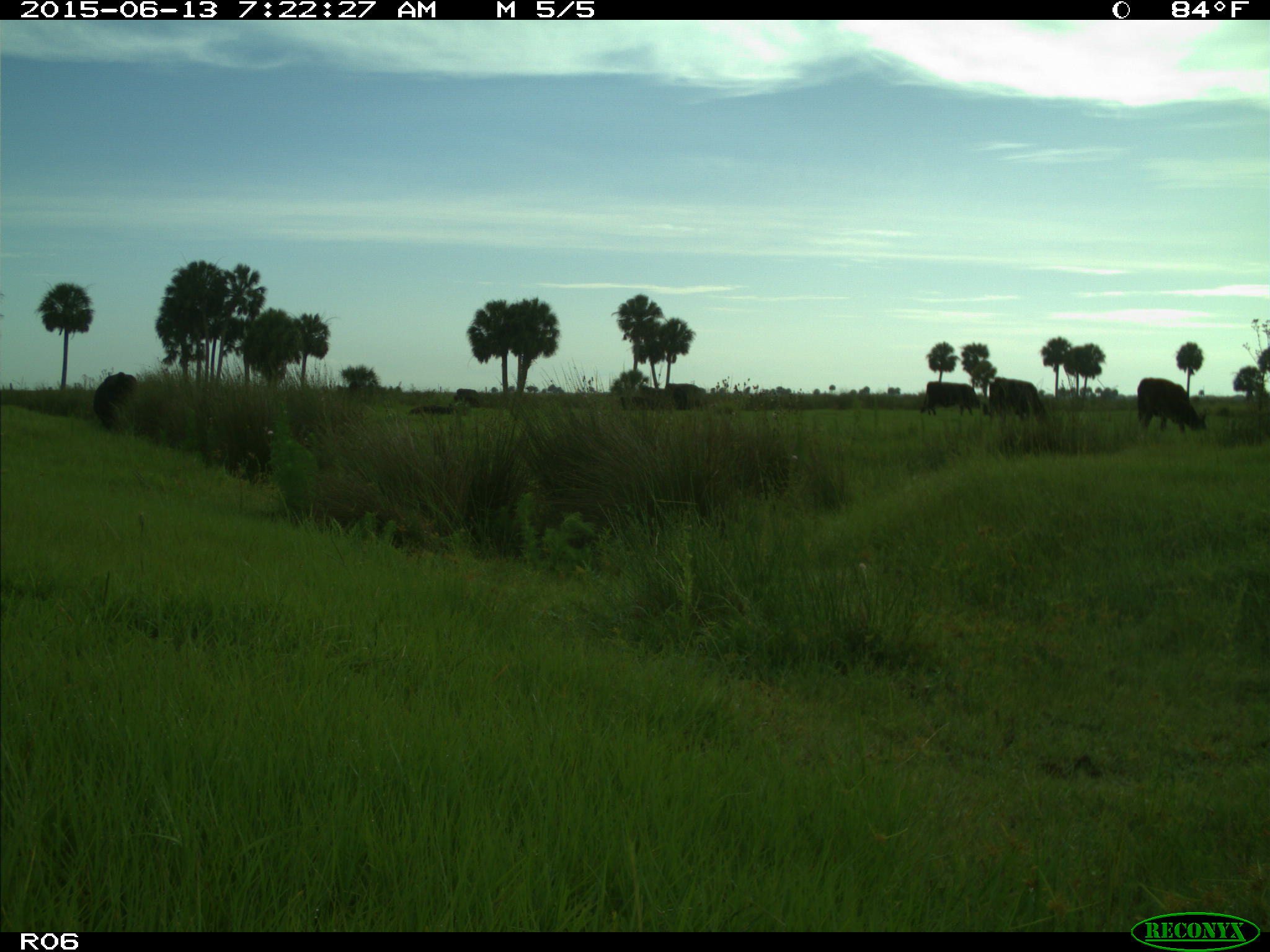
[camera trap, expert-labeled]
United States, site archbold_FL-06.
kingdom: Animalia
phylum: Chordata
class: Mammalia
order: Artiodactyla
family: Bovidae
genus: Bos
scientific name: Bos taurus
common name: domestic cow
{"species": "Bos taurus (domestic cow)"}